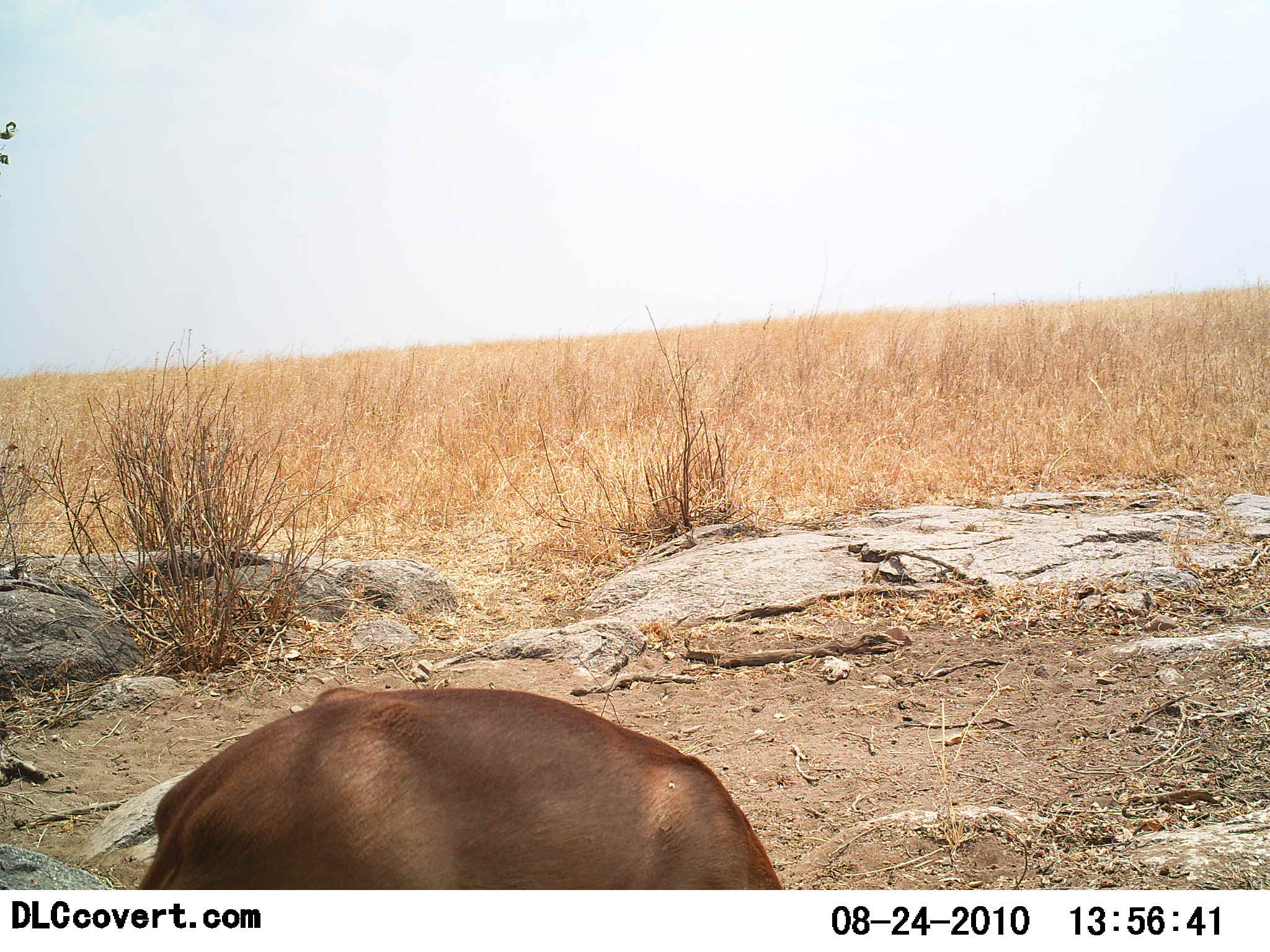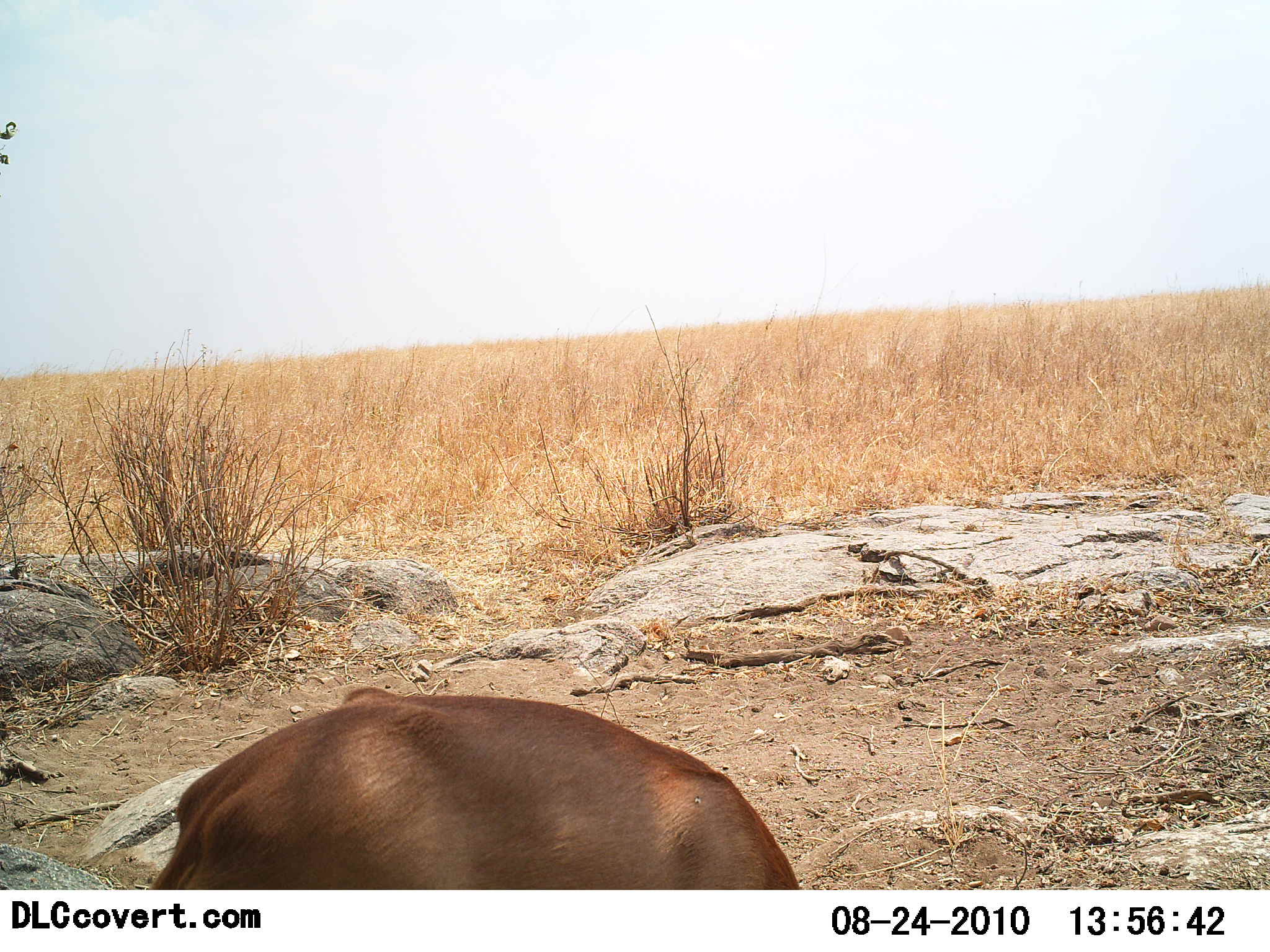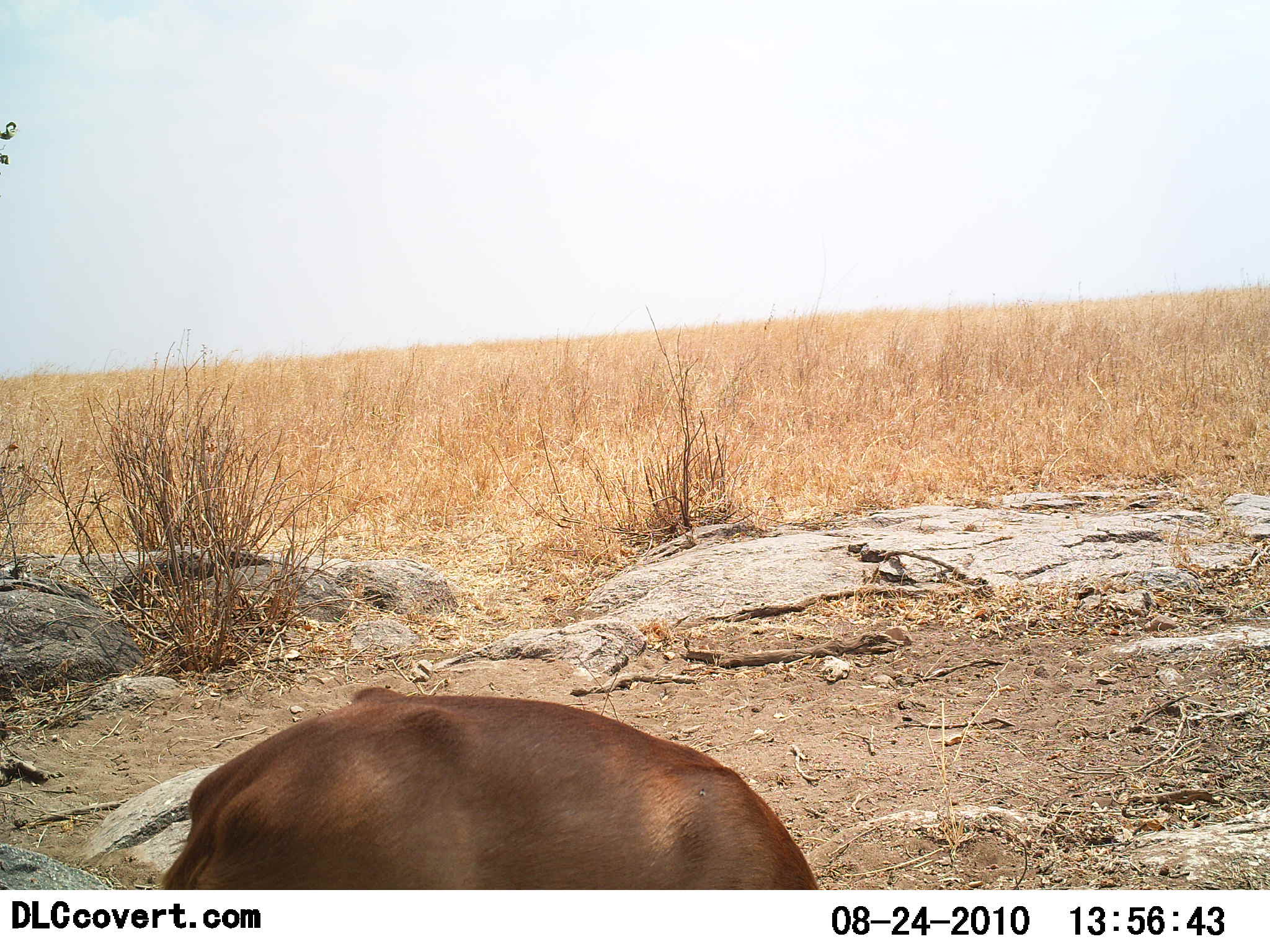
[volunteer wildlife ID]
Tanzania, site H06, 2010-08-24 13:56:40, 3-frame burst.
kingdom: Animalia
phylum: Chordata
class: Mammalia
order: Artiodactyla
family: Bovidae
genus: Madoqua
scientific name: Madoqua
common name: dikdik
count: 1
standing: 33%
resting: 0%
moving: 11%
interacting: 0%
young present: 0%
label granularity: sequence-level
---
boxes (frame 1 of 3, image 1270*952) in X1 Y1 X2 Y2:
animal: 134 690 783 889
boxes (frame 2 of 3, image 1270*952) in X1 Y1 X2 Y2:
animal: 145 685 803 891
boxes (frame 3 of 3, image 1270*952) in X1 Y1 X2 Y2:
animal: 154 688 819 888